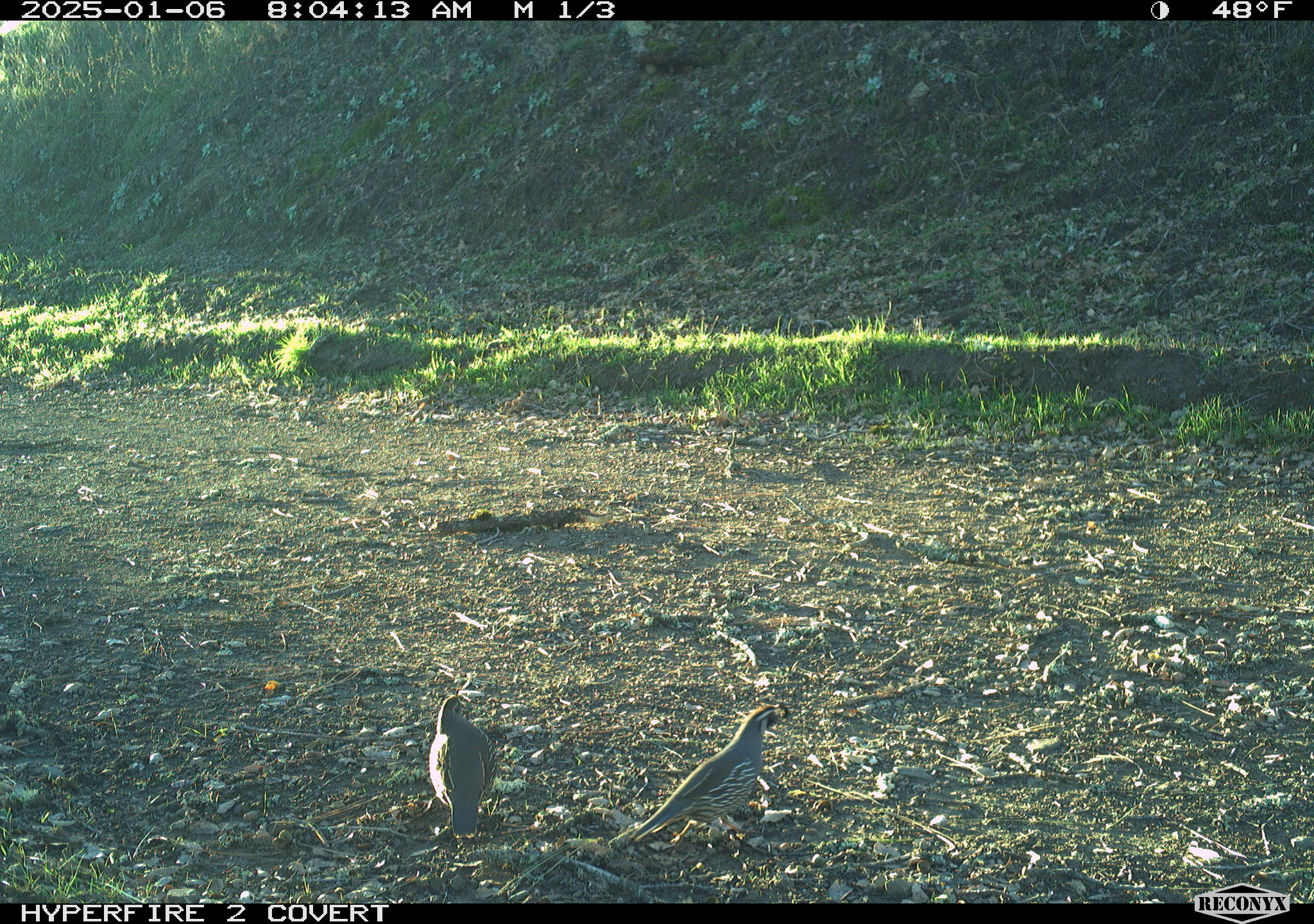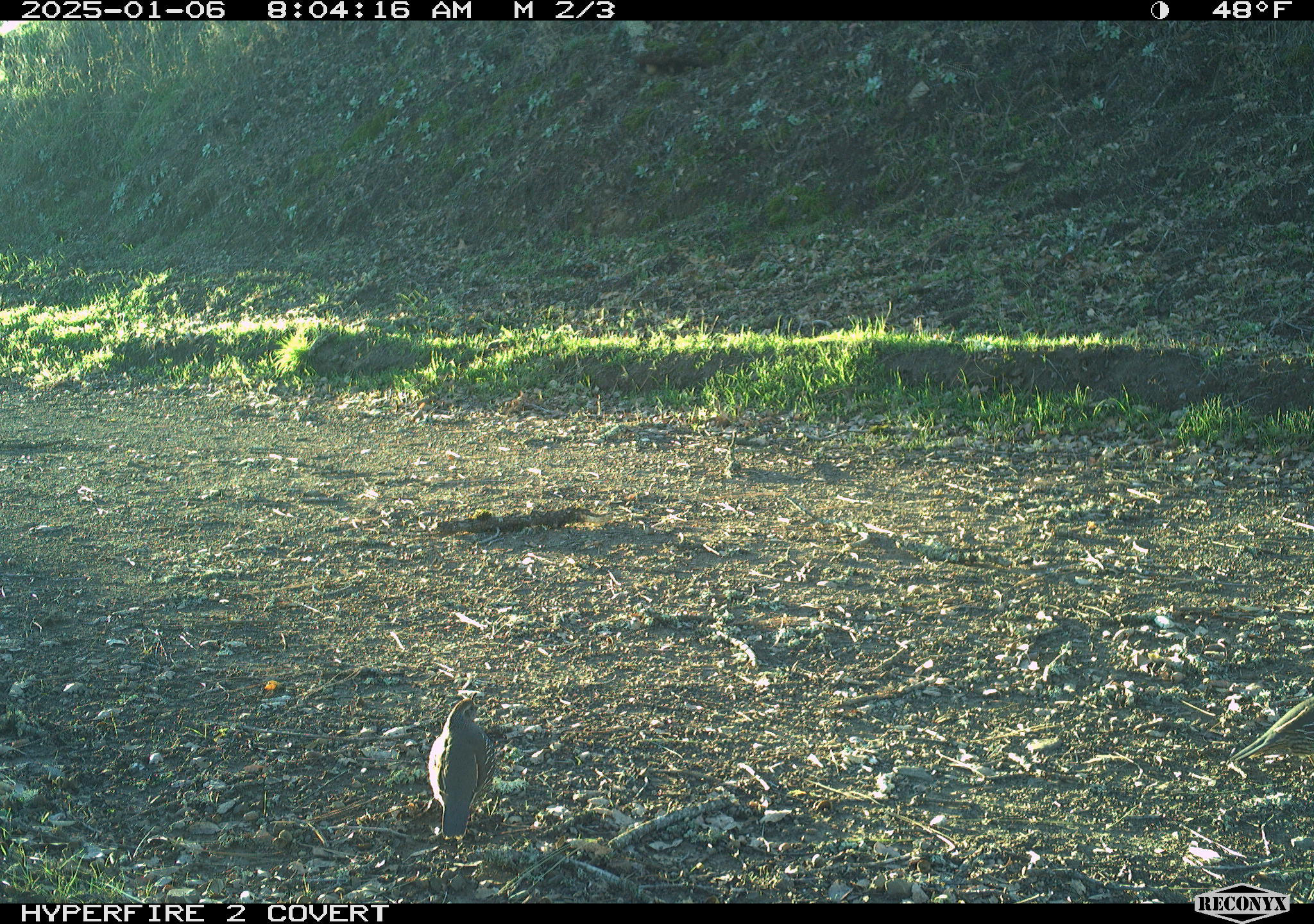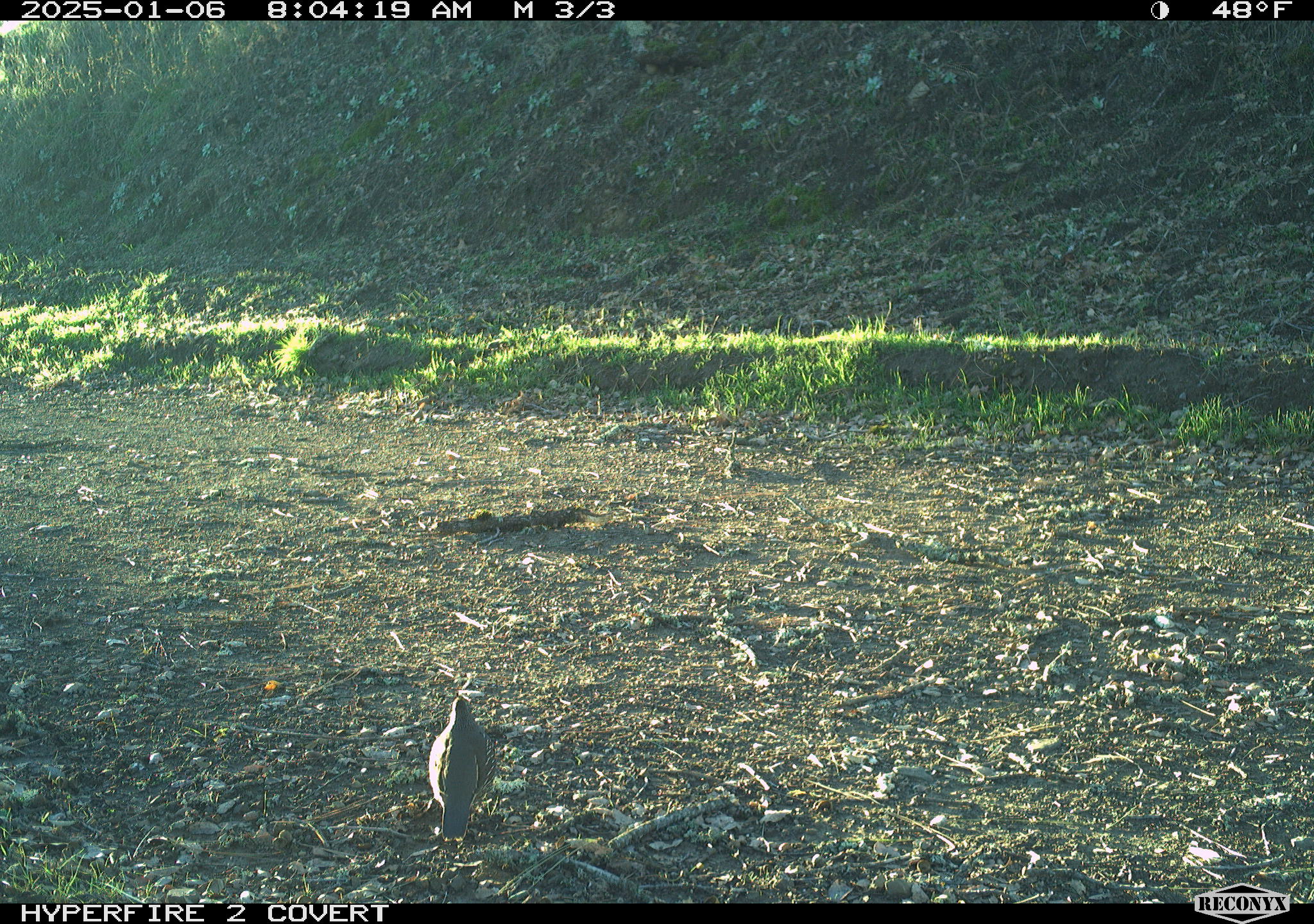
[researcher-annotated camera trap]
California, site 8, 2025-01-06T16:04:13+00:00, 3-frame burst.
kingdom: Animalia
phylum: Chordata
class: Aves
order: Galliformes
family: Odontophoridae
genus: Callipepla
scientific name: Callipepla californica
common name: california quail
California quail (Callipepla californica).